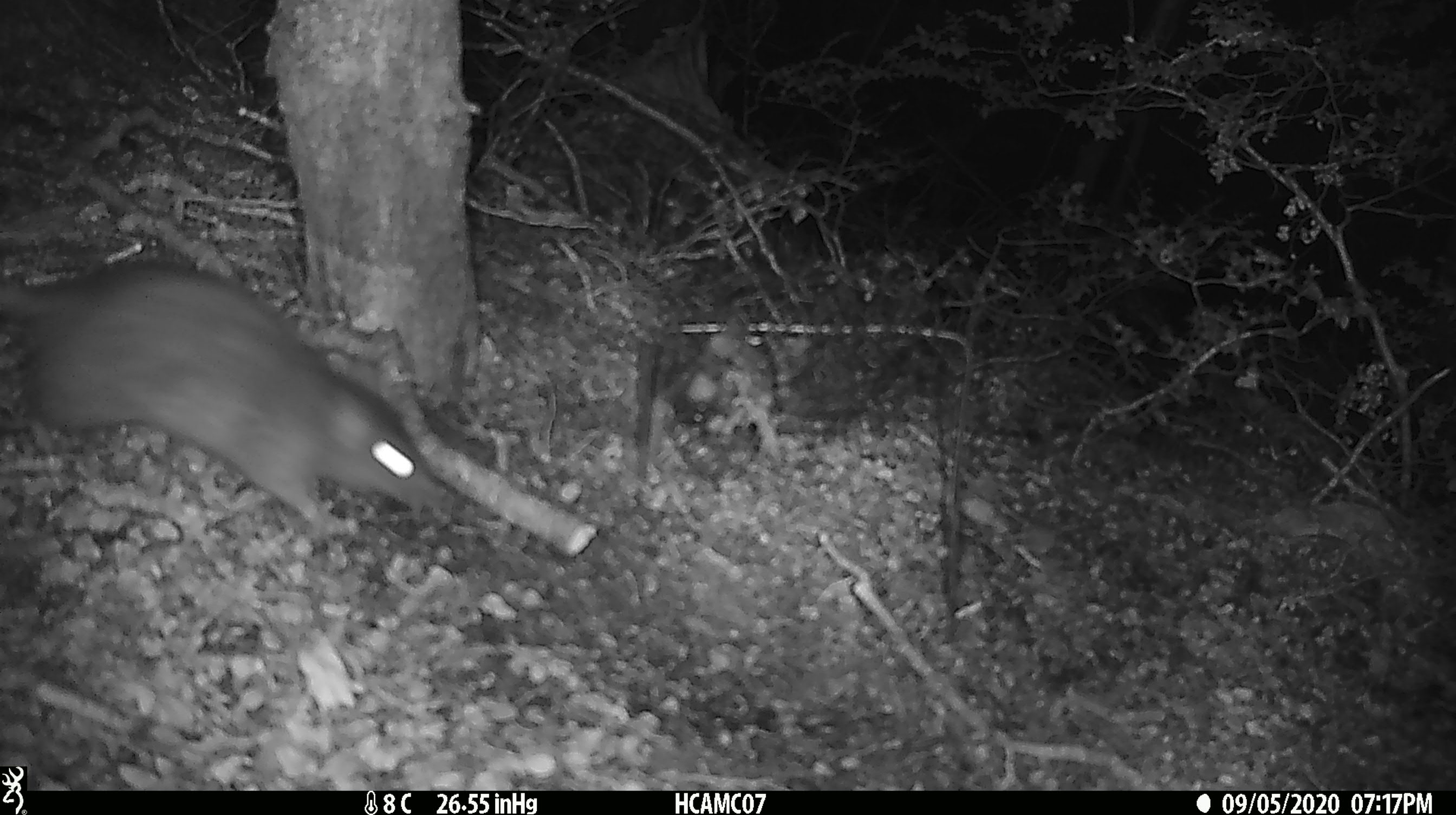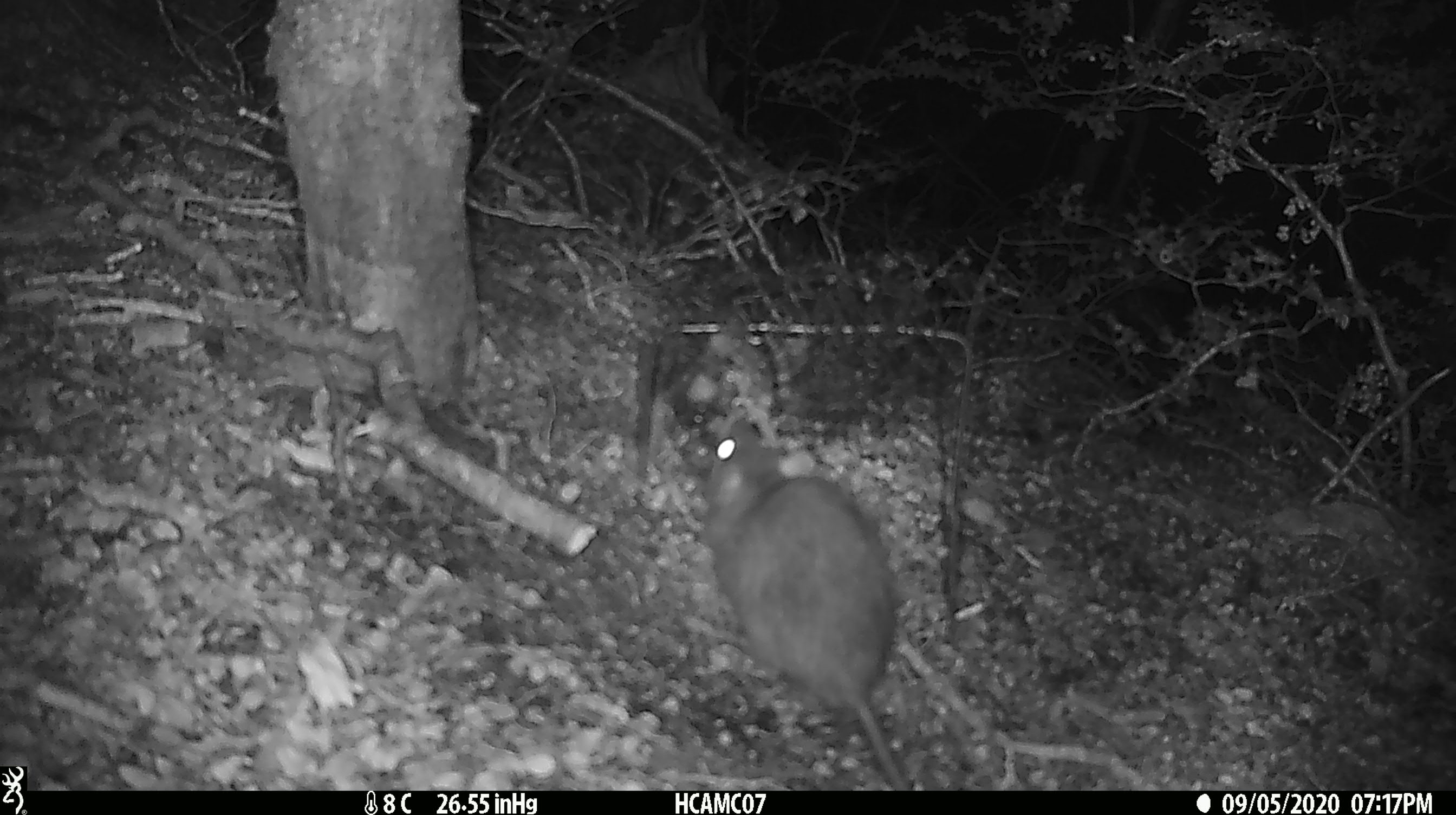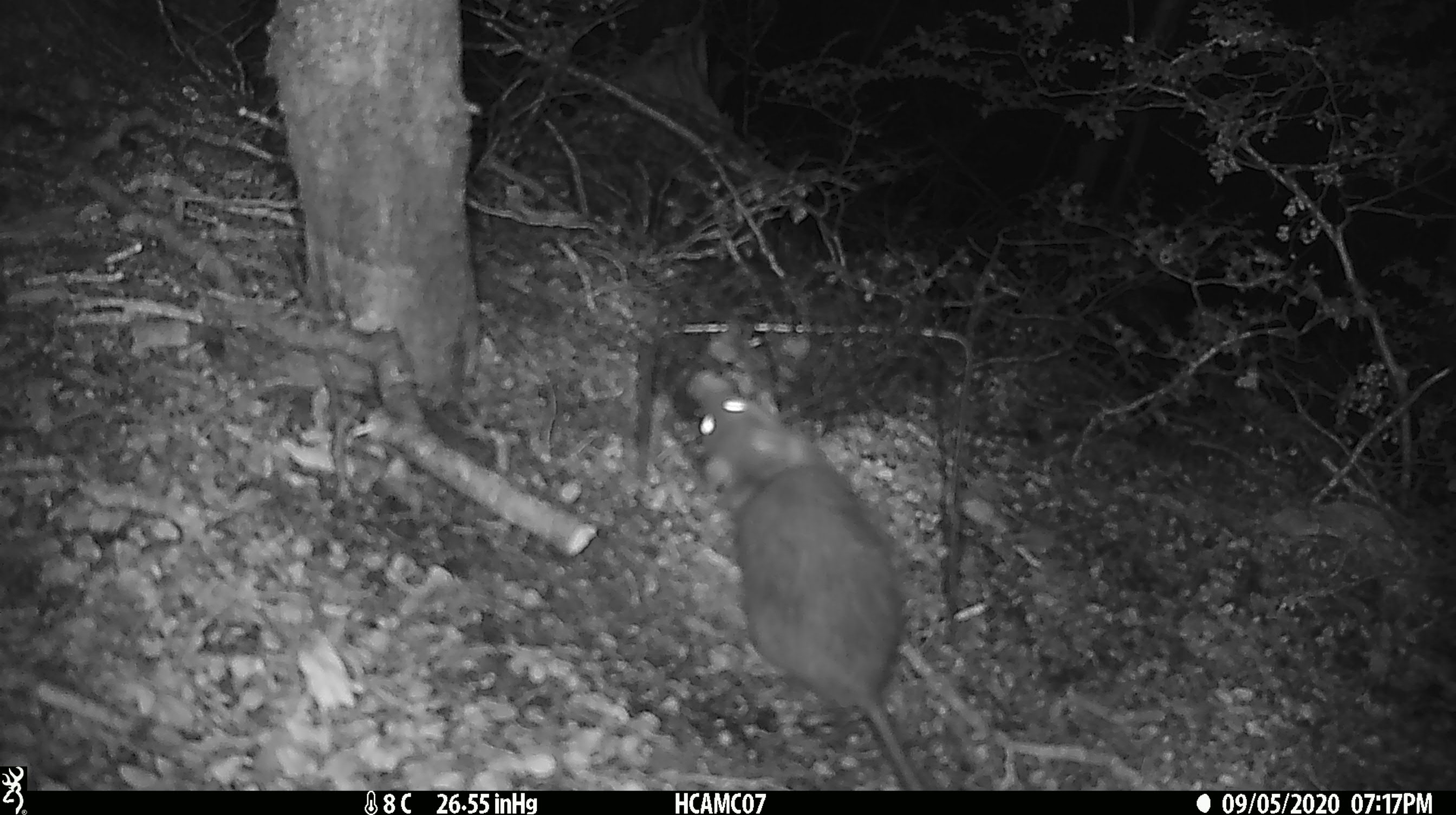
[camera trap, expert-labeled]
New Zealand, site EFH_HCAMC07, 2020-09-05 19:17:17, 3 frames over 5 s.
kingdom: Animalia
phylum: Chordata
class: Mammalia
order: Rodentia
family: Muridae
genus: Rattus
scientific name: Rattus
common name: rat